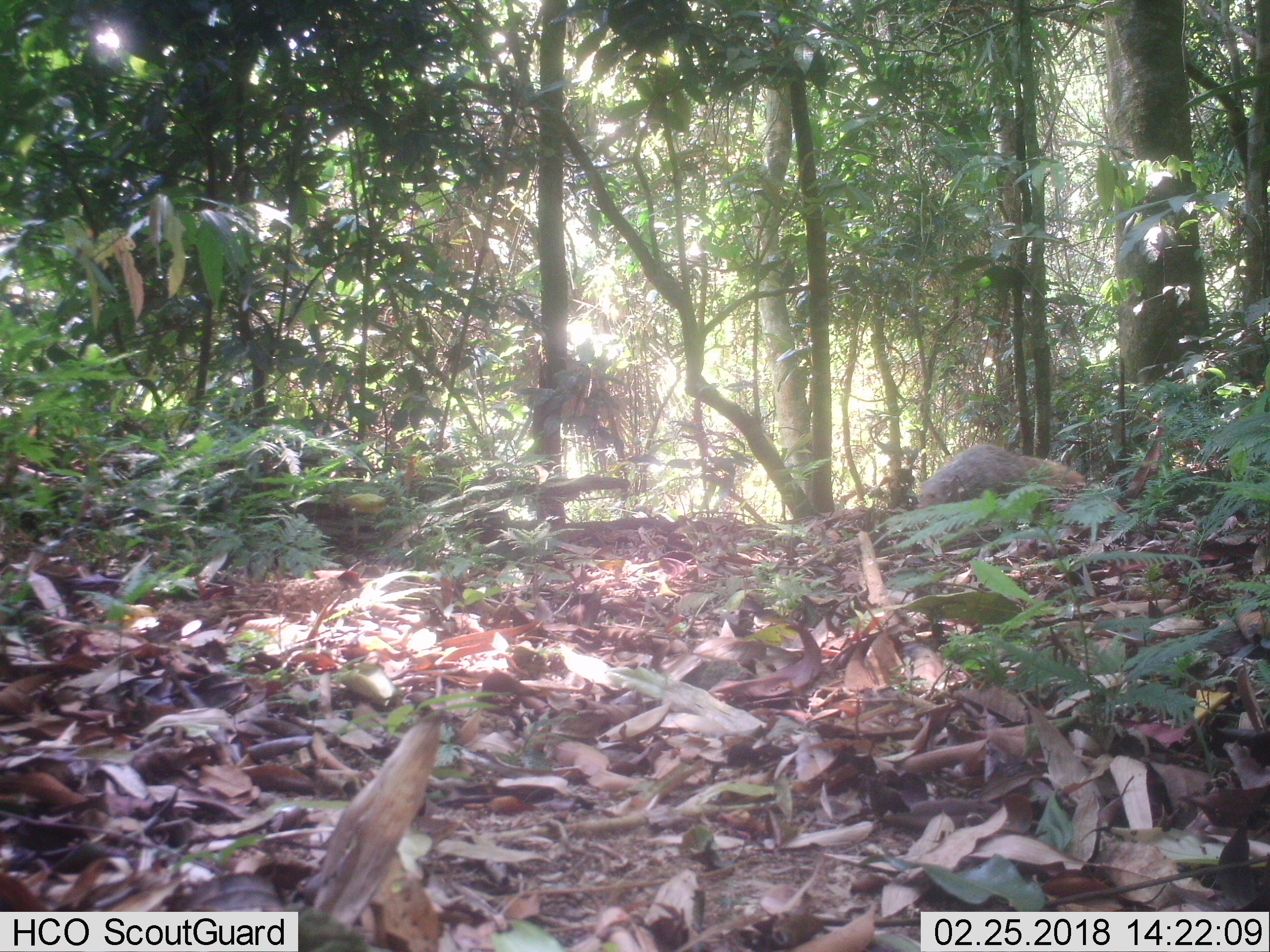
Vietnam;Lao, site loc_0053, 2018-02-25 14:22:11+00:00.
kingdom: Animalia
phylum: Chordata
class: Mammalia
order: Carnivora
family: Herpestidae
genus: Urva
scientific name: Urva urva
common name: crab-eating mongoose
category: crab eating mongoose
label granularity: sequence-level